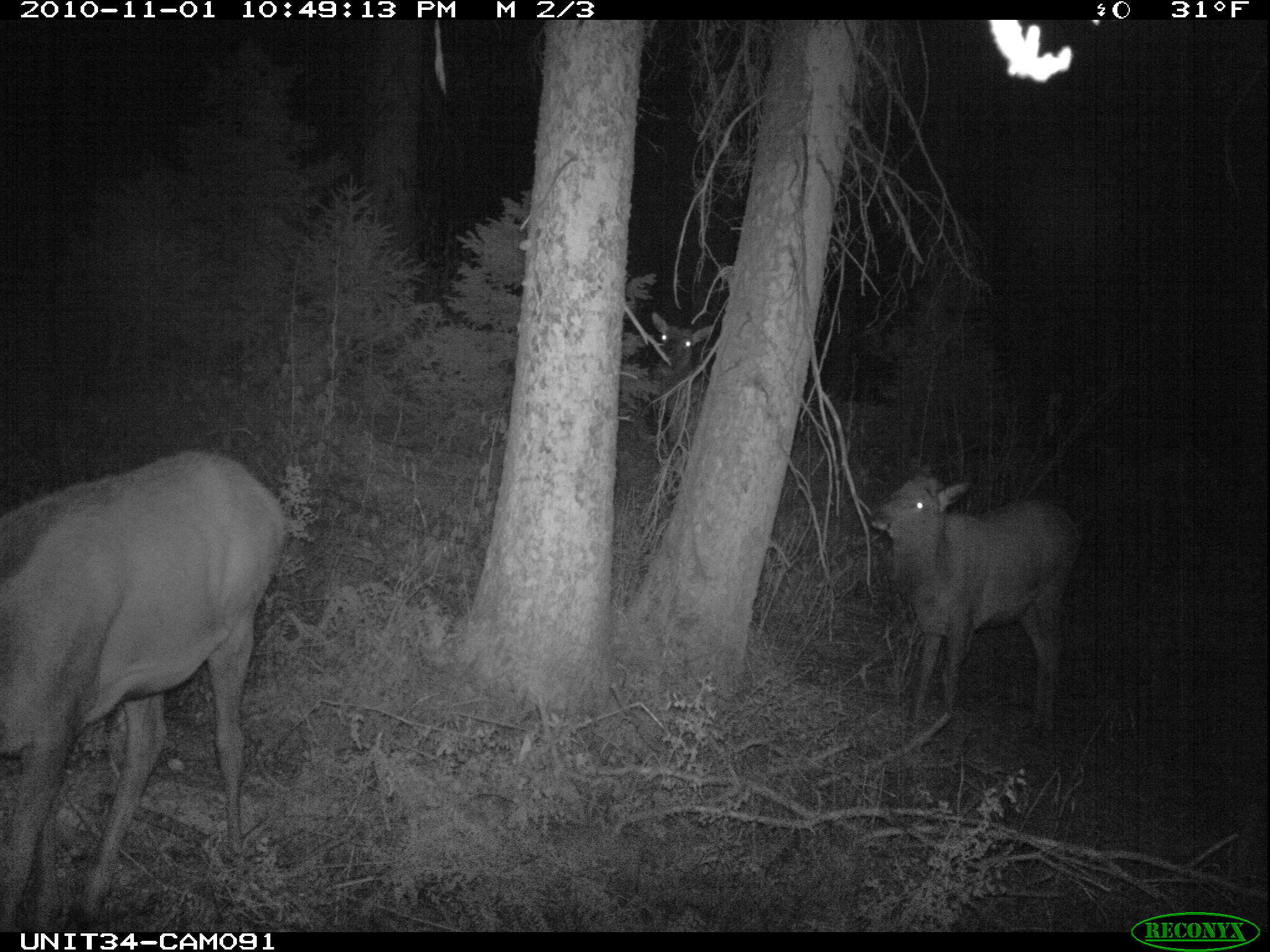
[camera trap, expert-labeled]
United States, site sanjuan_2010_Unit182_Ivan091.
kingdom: Animalia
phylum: Chordata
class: Mammalia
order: Artiodactyla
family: Cervidae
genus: Cervus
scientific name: Cervus elaphus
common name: red deer